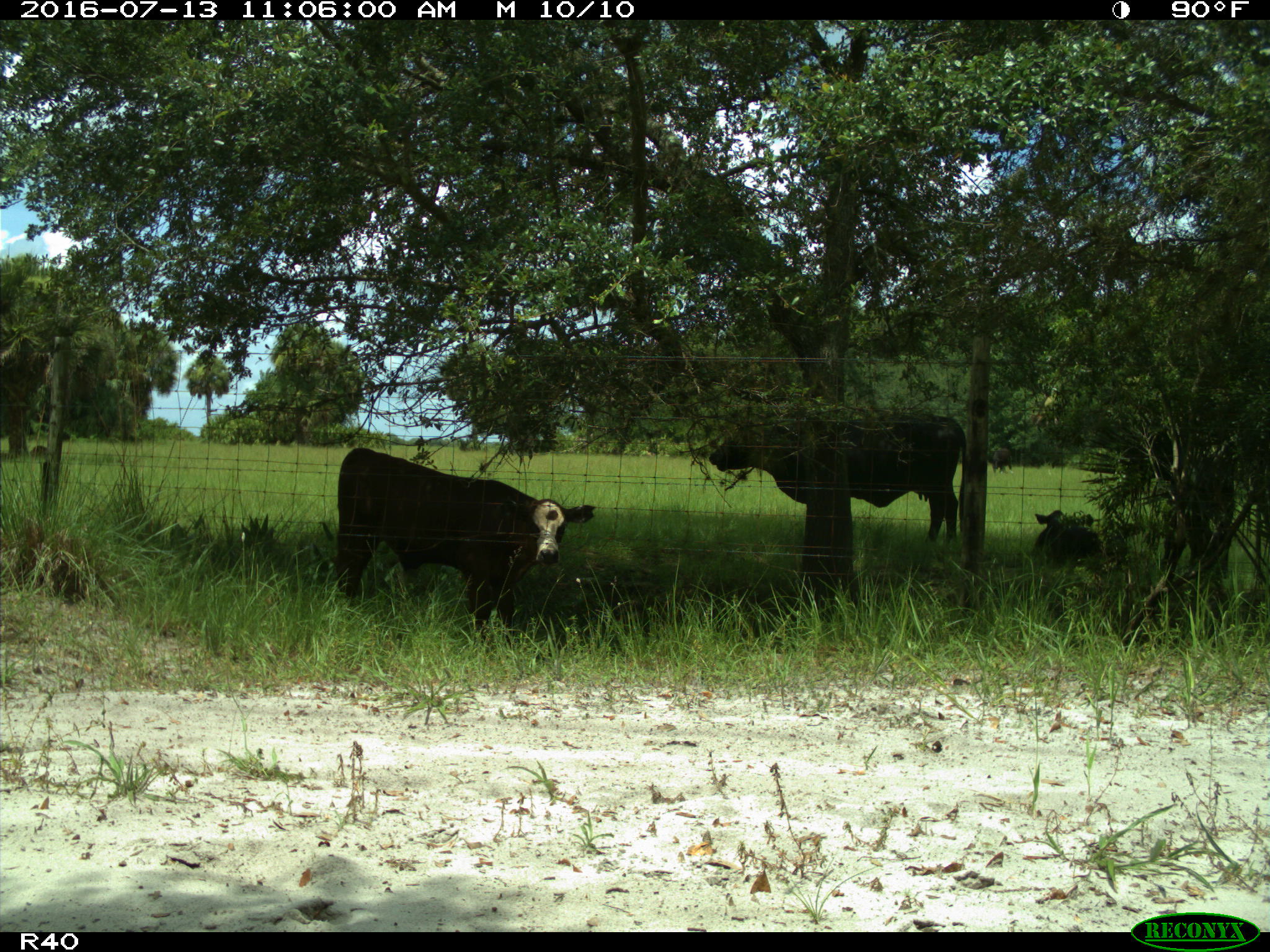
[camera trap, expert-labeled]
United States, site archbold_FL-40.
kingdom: Animalia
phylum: Chordata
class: Mammalia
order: Artiodactyla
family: Bovidae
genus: Bos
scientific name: Bos taurus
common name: domestic cow